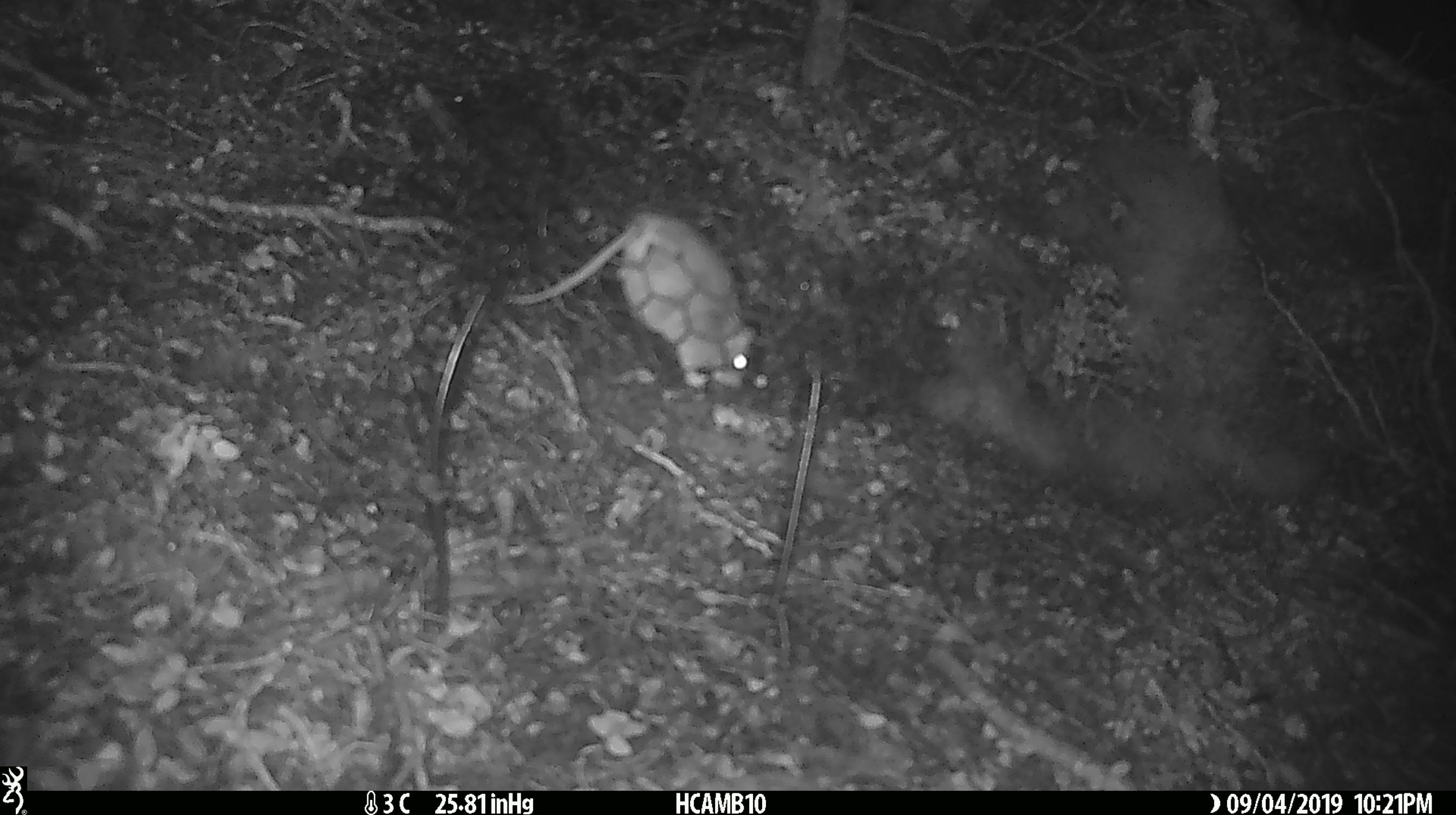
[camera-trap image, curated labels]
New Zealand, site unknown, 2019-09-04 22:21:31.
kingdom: Animalia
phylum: Chordata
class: Mammalia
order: Rodentia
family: Muridae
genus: Mus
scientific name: Mus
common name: mouse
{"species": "mouse (Mus)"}